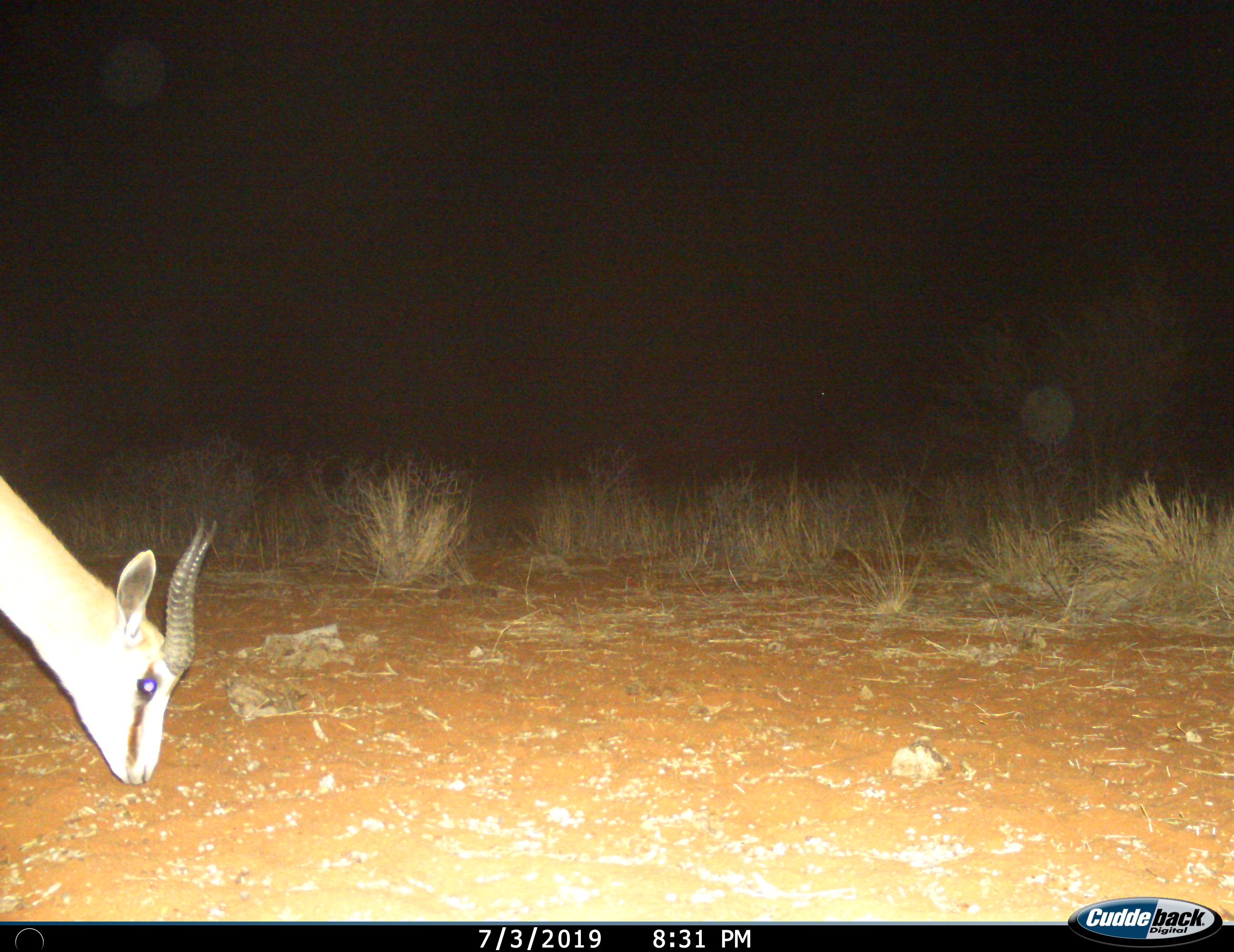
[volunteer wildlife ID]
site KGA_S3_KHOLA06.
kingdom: Animalia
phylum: Chordata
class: Mammalia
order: Artiodactyla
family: Bovidae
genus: Antidorcas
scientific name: Antidorcas marsupialis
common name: springbok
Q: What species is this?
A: Springbok (Antidorcas marsupialis).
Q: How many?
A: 1.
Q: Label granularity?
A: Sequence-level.